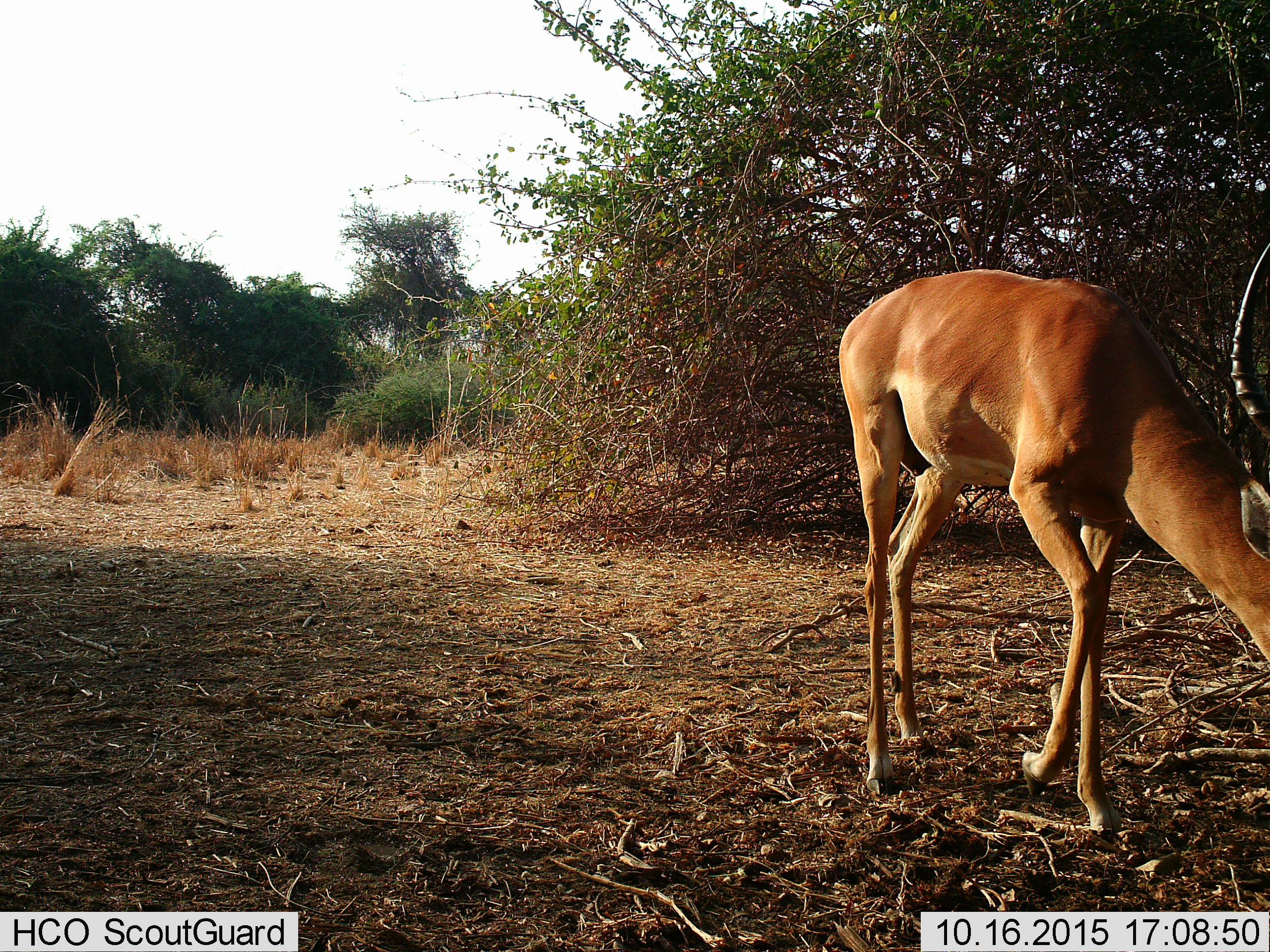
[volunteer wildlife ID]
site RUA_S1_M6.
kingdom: Animalia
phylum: Chordata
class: Mammalia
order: Artiodactyla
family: Bovidae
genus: Aepyceros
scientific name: Aepyceros melampus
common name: impala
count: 1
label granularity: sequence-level